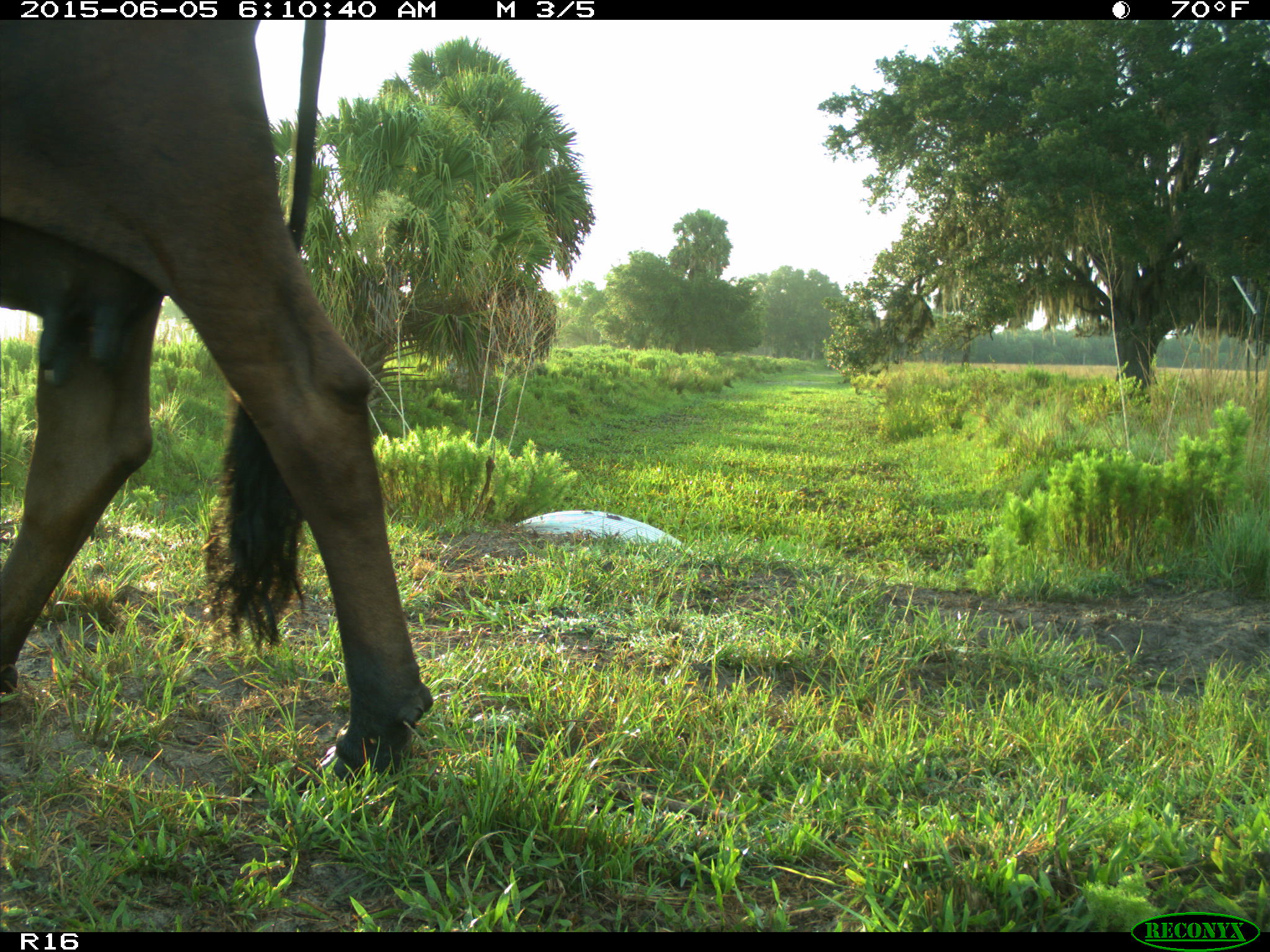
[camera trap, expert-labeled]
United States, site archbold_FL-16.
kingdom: Animalia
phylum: Chordata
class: Mammalia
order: Artiodactyla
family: Bovidae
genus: Bos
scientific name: Bos taurus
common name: domestic cow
Bos taurus (domestic cow).